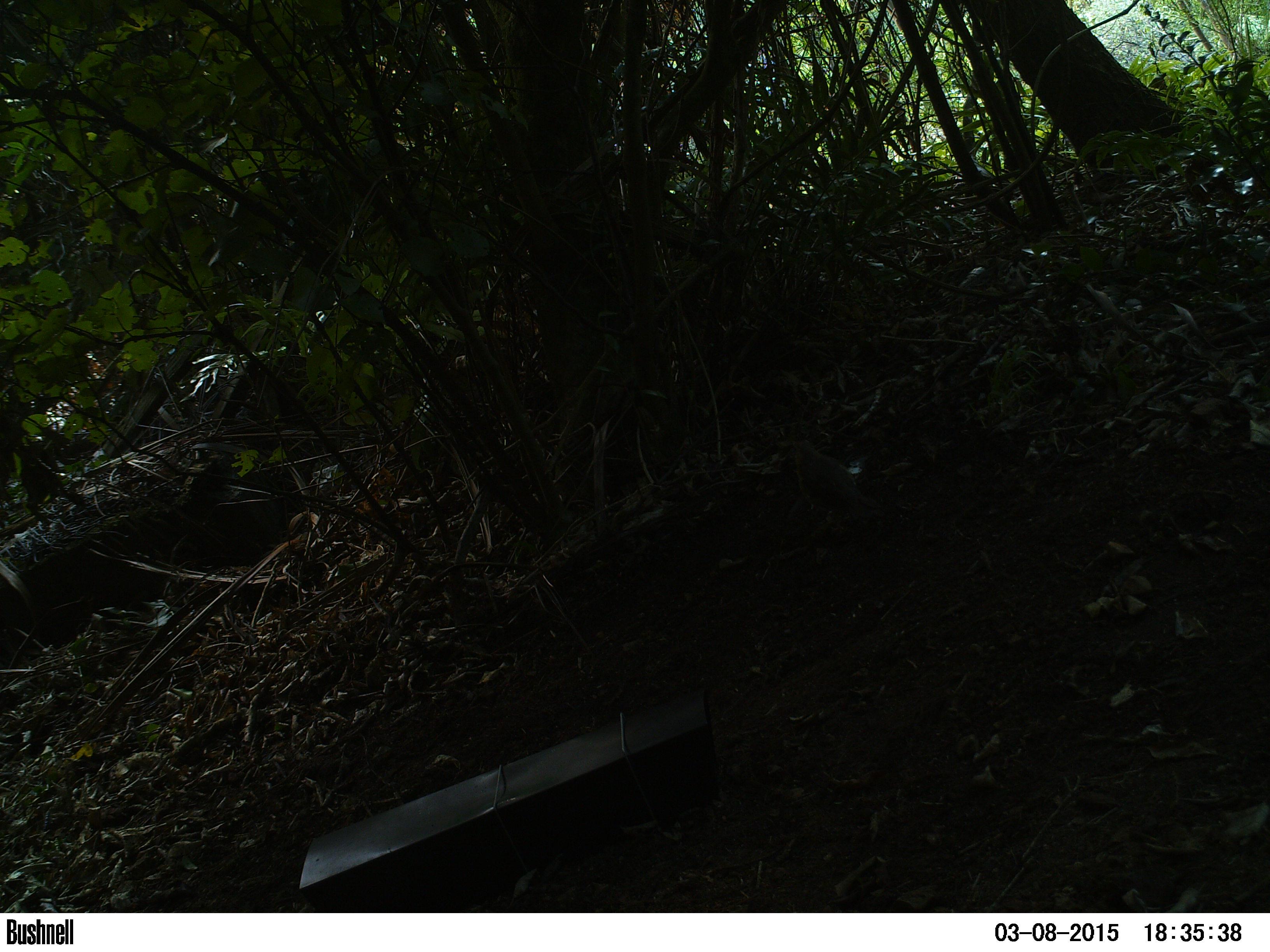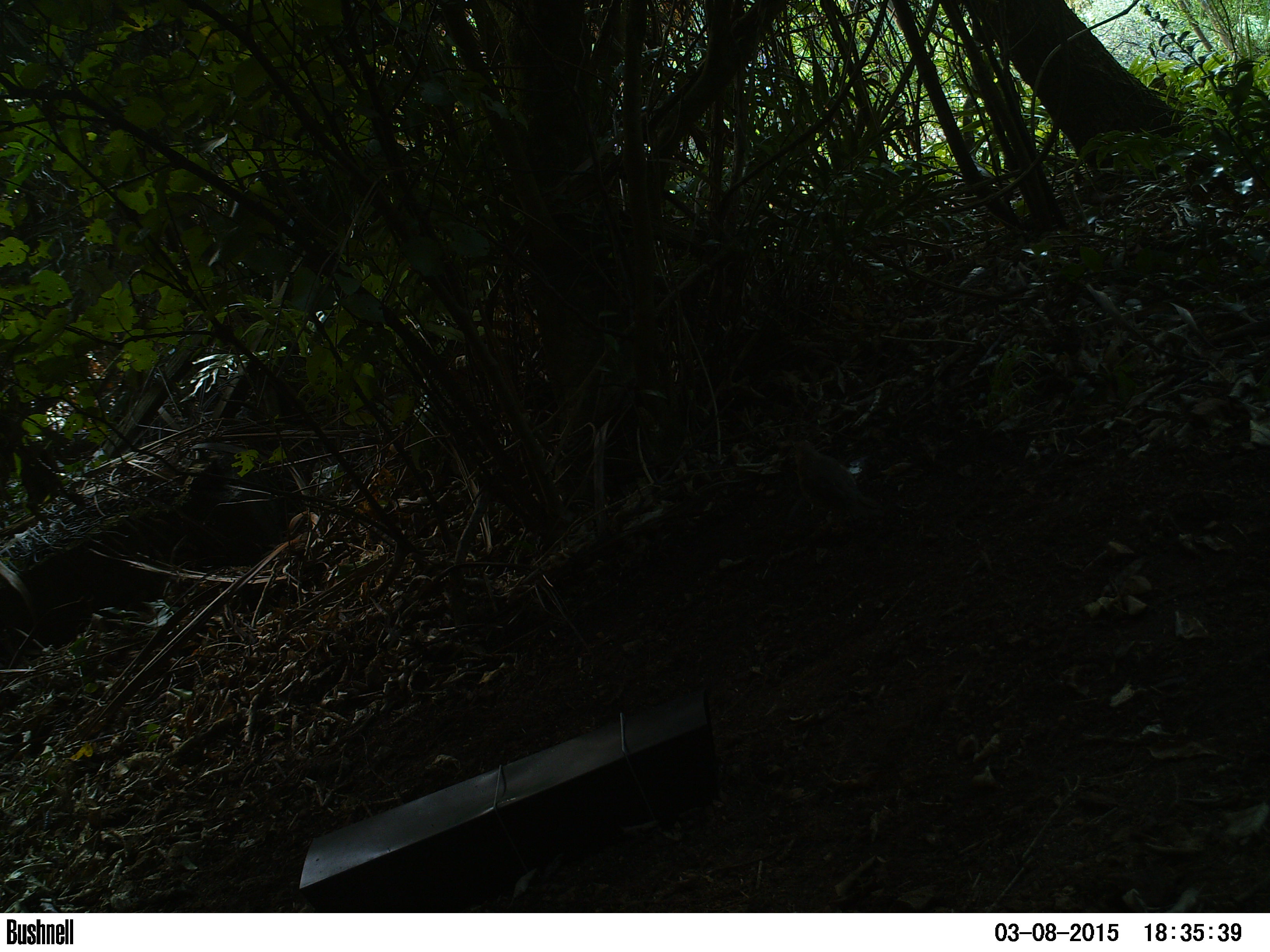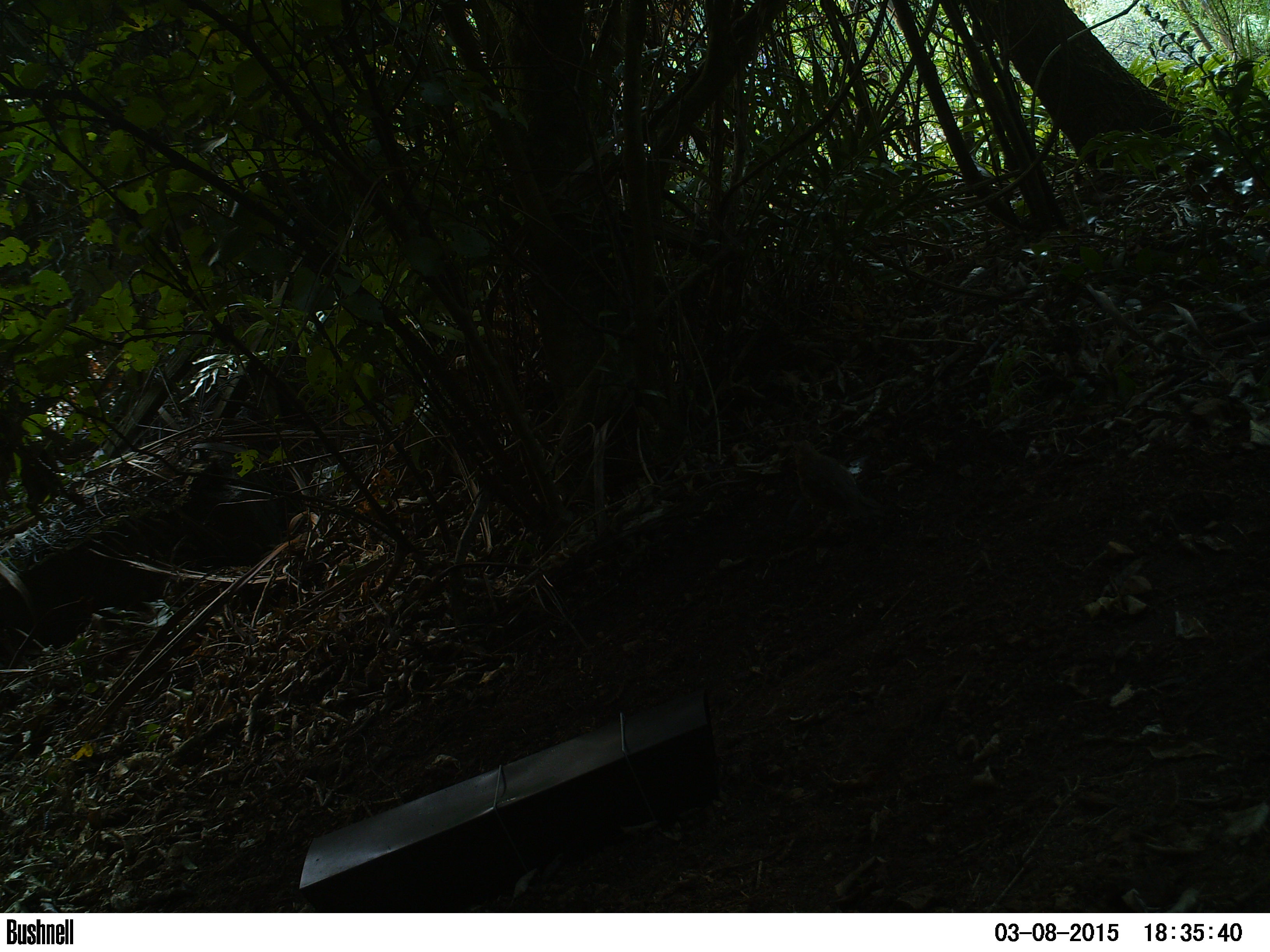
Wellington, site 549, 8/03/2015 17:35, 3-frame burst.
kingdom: Animalia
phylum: Chordata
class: Aves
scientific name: Aves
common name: bird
Bird (Aves).